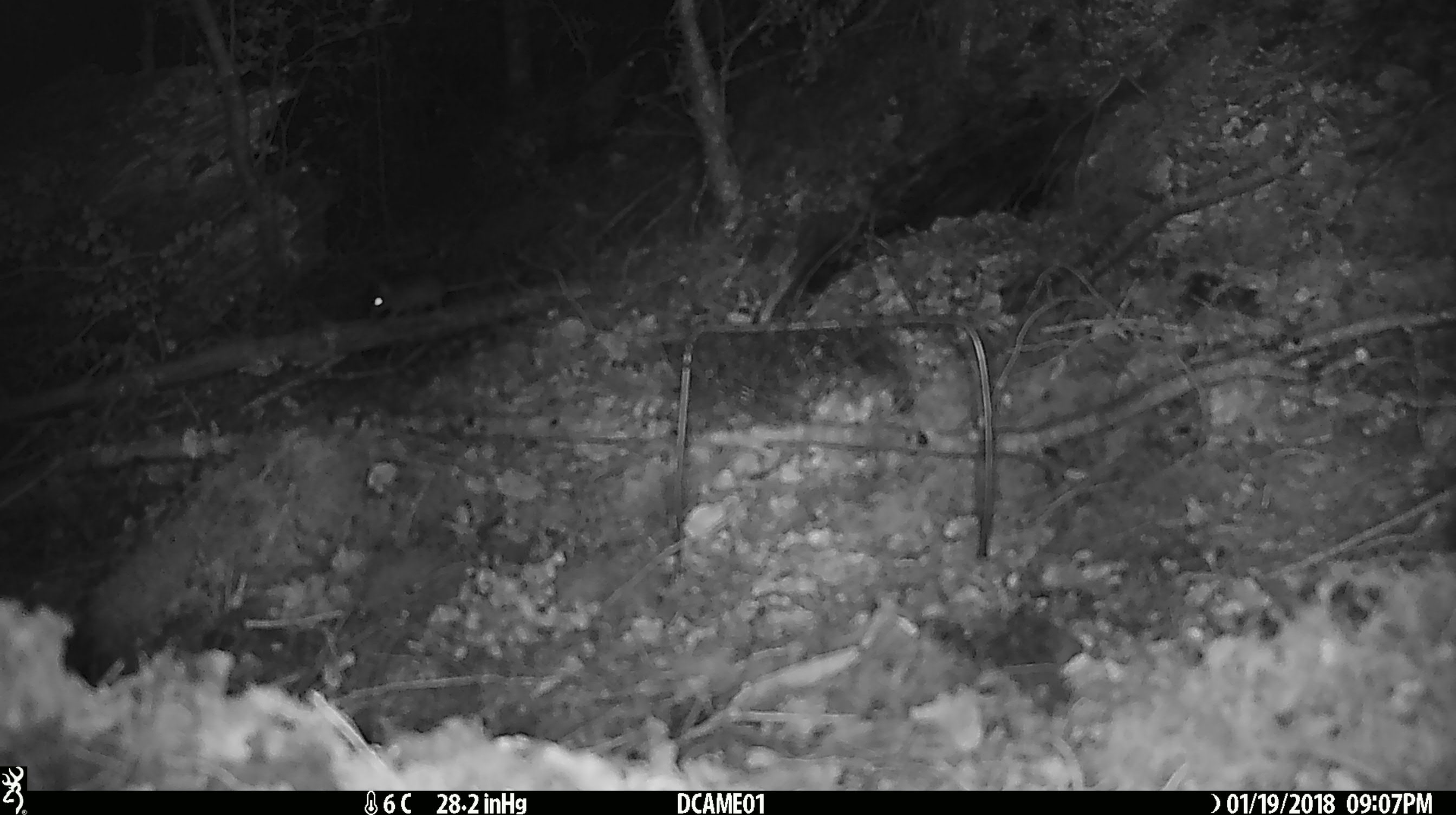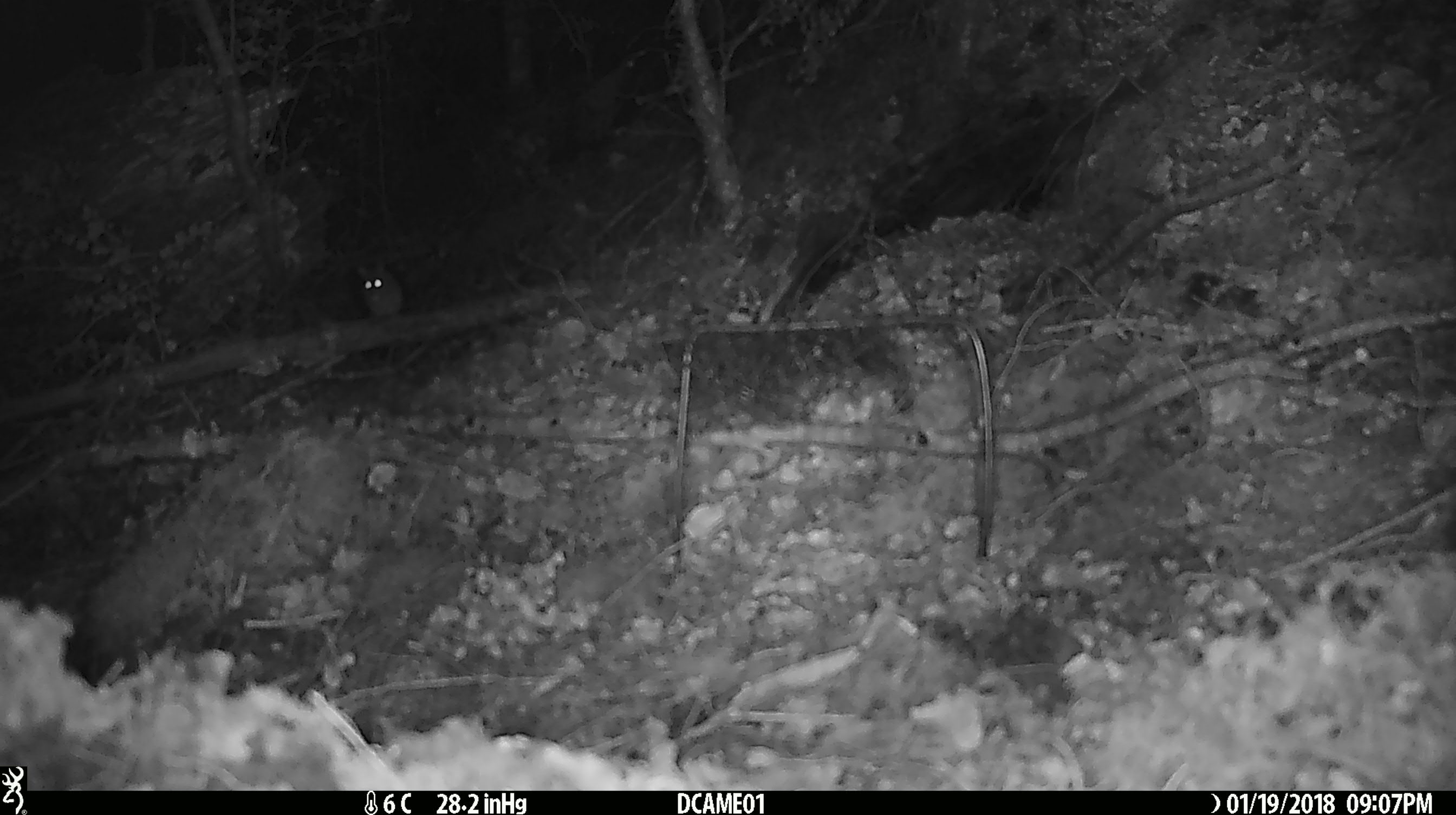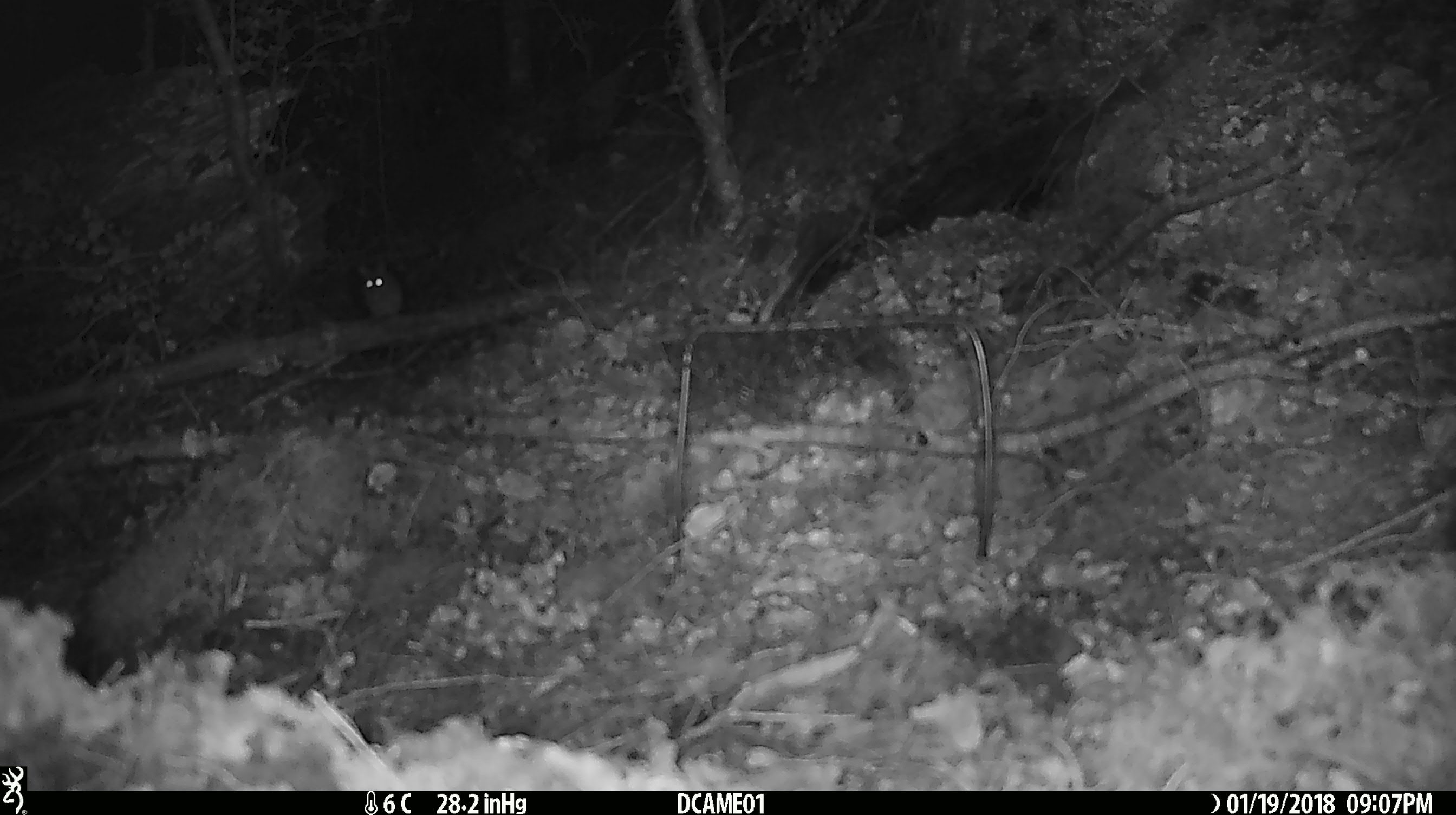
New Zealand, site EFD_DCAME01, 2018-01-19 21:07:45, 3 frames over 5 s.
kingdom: Animalia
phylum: Chordata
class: Mammalia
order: Rodentia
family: Muridae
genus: Mus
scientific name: Mus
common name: mouse